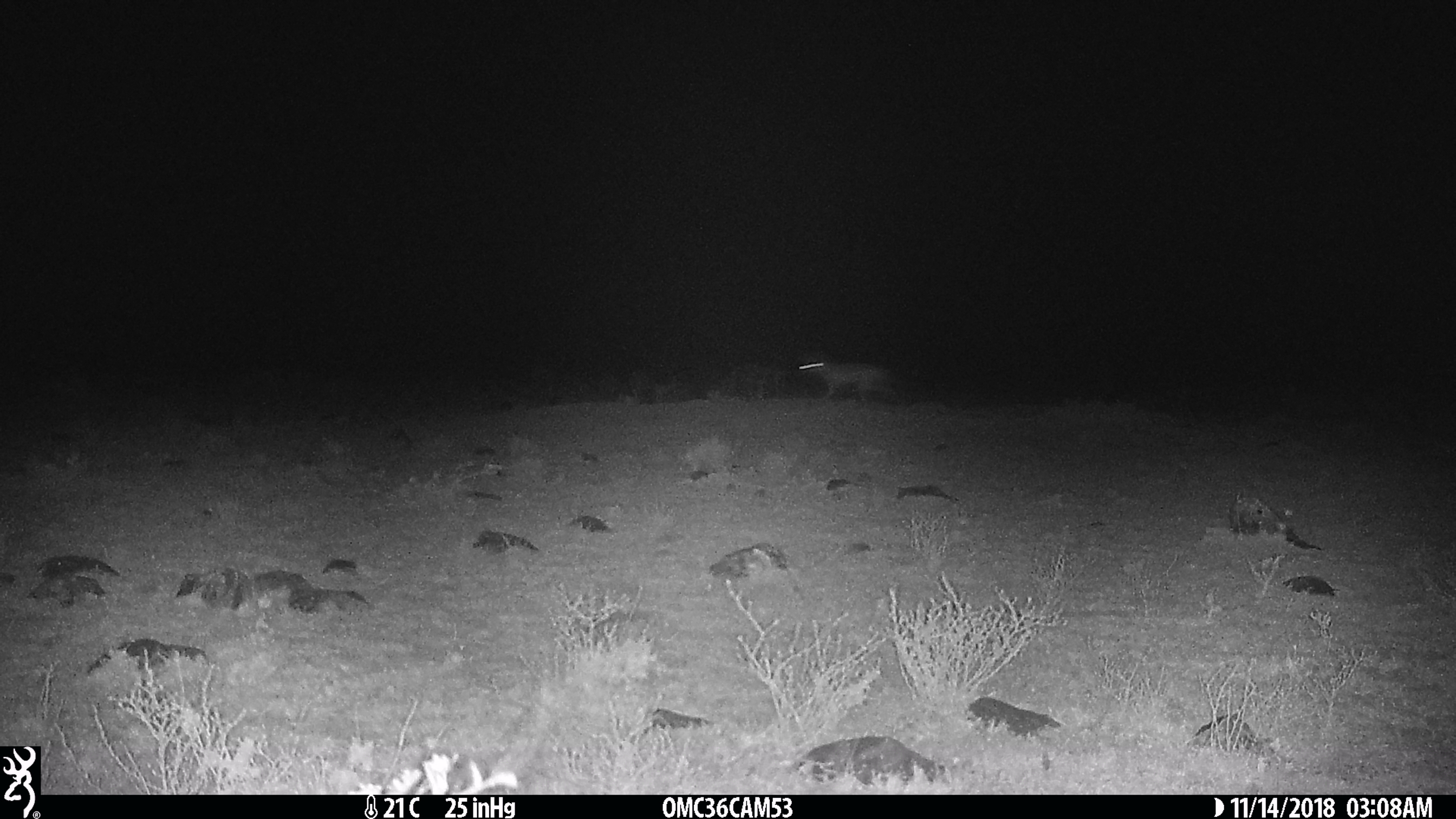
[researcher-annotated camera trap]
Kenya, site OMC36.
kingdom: Animalia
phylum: Chordata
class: Mammalia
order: Carnivora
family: Canidae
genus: Lupulella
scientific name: Lupulella mesomelas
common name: black-backed jackal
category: jackal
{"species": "jackal (black-backed jackal) (Lupulella mesomelas)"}